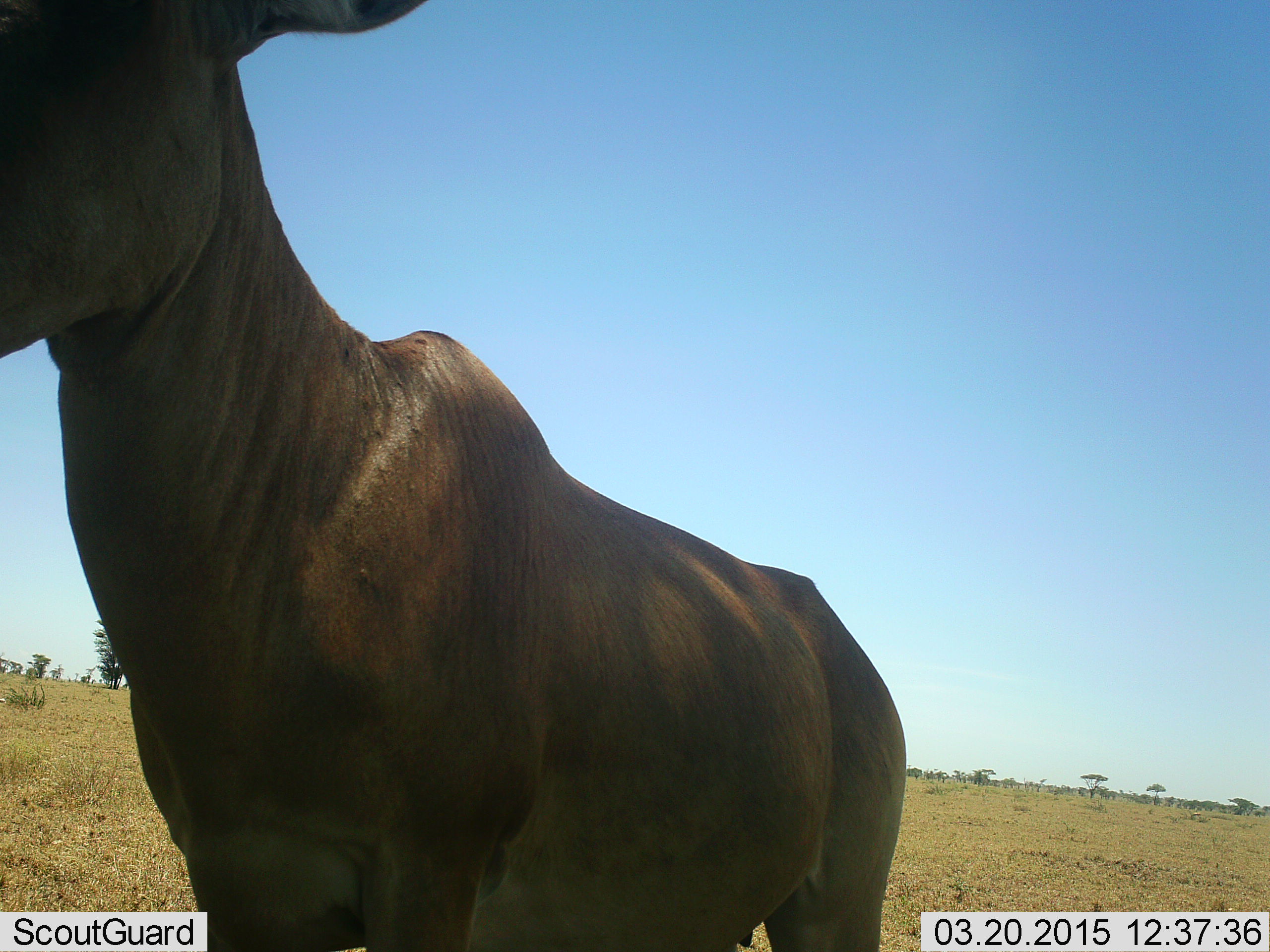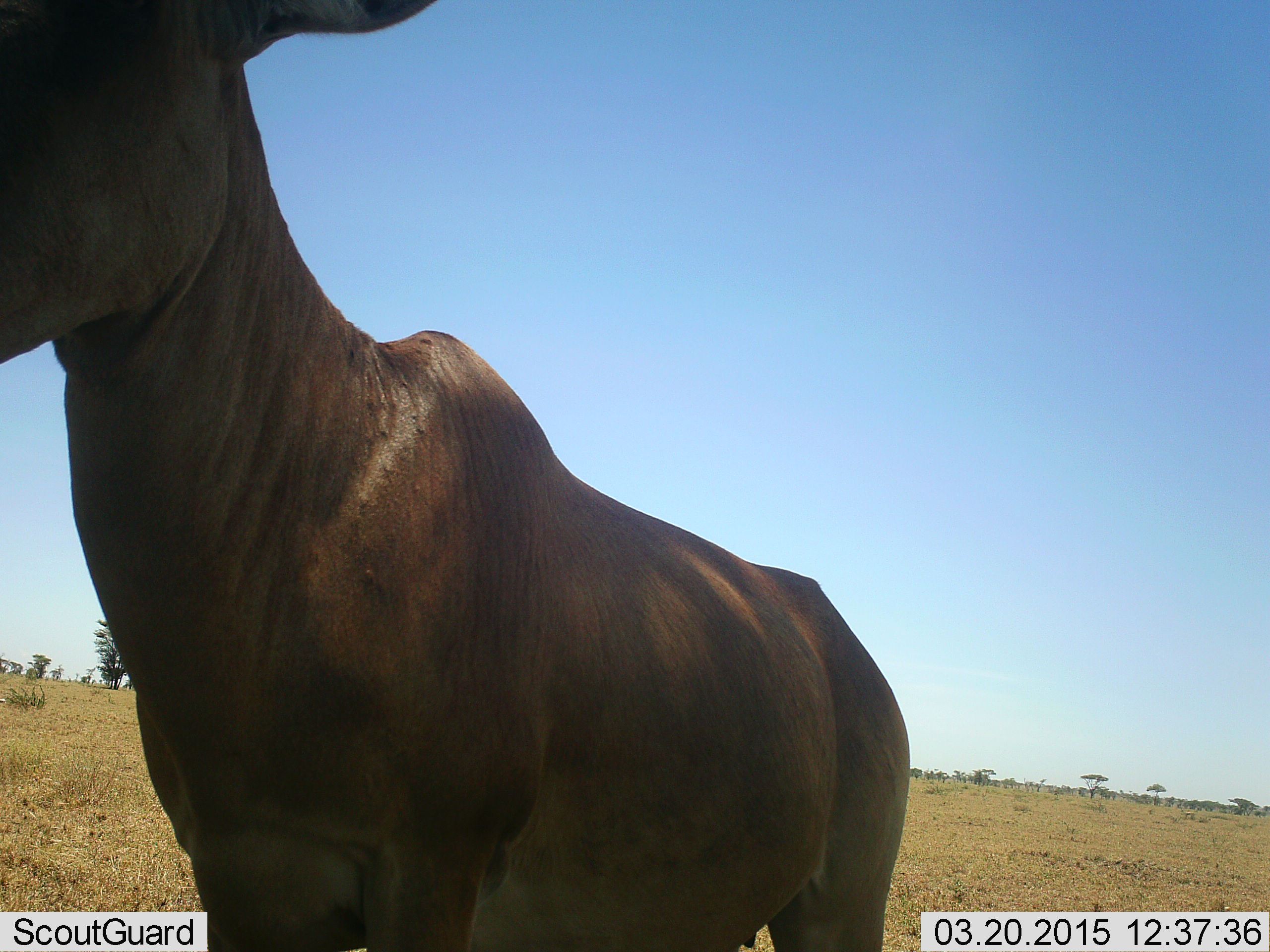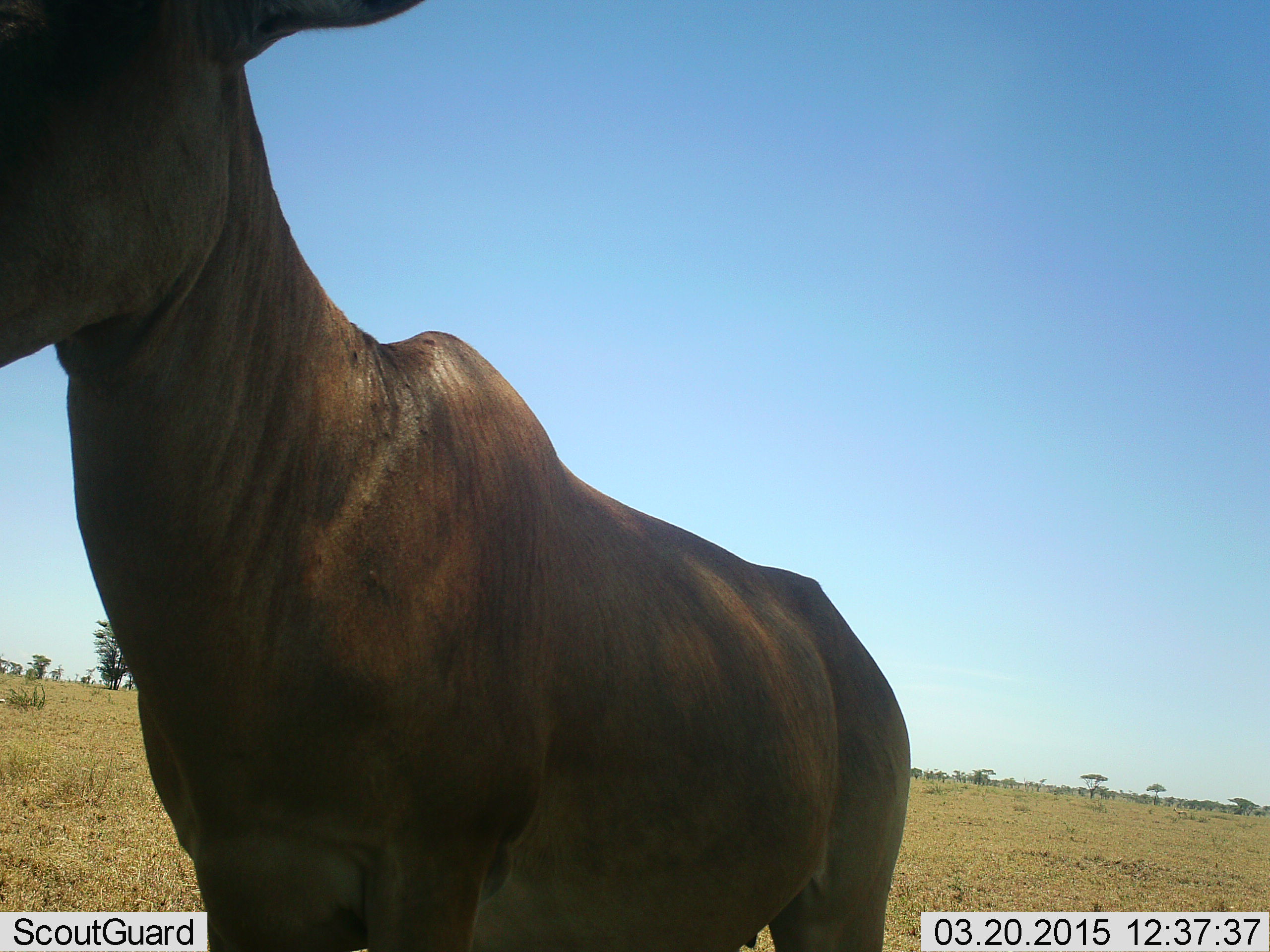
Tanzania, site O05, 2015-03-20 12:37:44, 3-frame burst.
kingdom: Animalia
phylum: Chordata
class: Mammalia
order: Artiodactyla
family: Bovidae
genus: Alcelaphus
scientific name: Alcelaphus buselaphus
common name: hartebeest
Hartebeest (Alcelaphus buselaphus), count 1. Behavior (volunteer vote fractions): standing 100%, resting 10%, moving 0%, interacting 0%. Young present (vote fraction): 0%. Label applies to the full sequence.